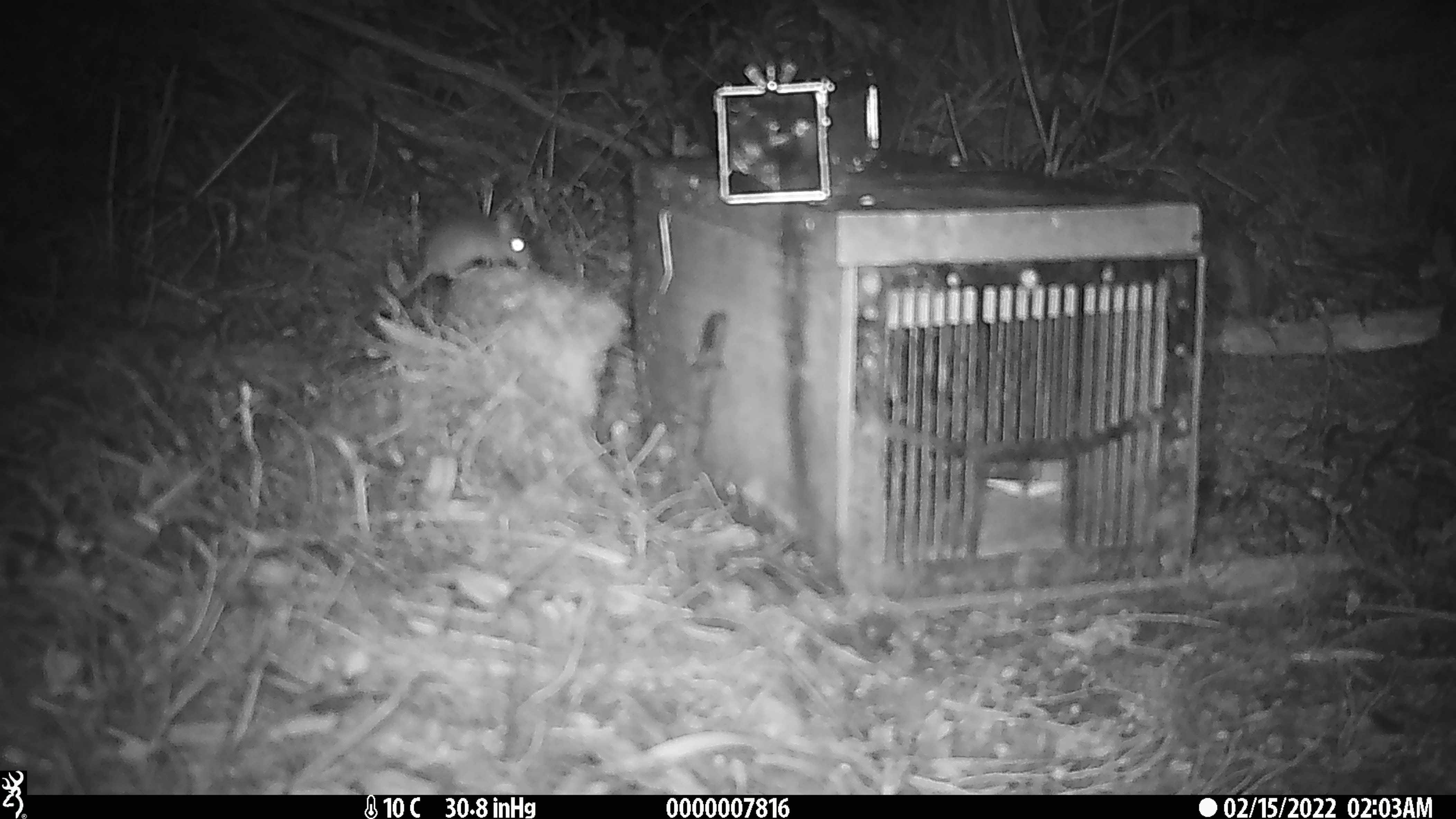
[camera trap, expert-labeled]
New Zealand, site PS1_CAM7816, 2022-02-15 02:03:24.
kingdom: Animalia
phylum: Chordata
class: Mammalia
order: Rodentia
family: Muridae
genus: Mus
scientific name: Mus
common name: mouse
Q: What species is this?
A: Mouse (Mus).